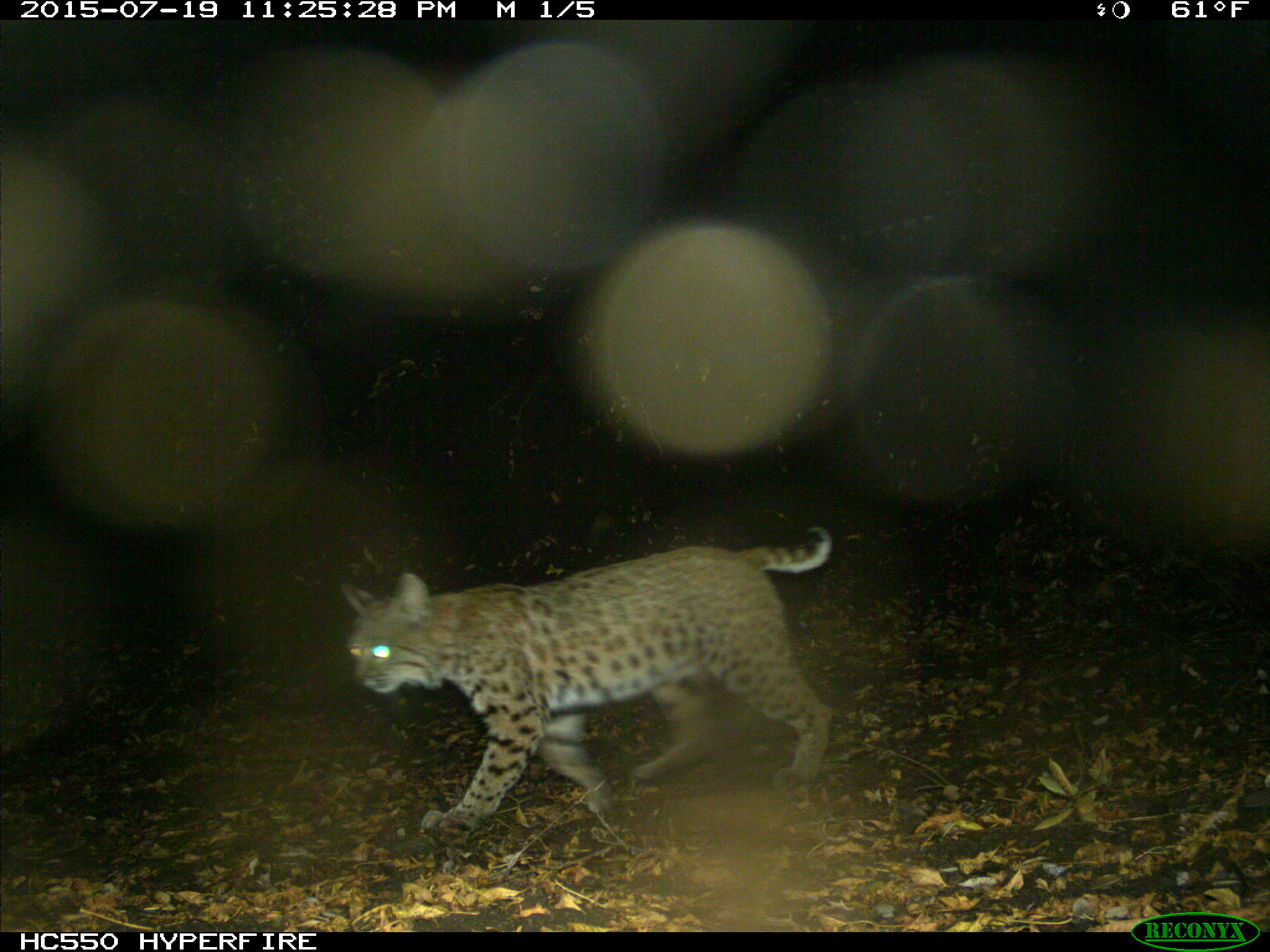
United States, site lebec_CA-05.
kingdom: Animalia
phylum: Chordata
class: Mammalia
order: Carnivora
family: Felidae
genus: Lynx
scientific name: Lynx rufus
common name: bobcat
Lynx rufus (bobcat).